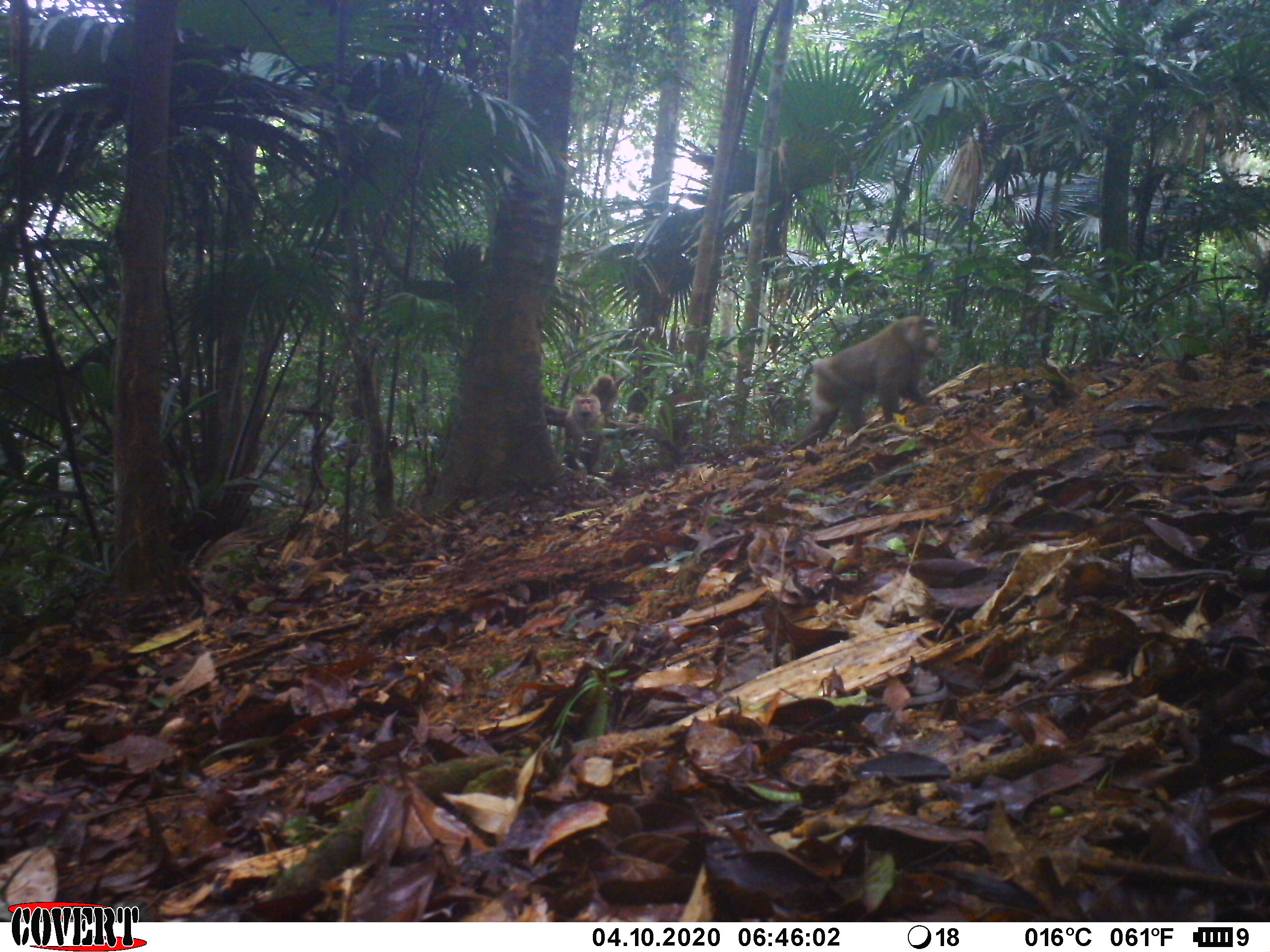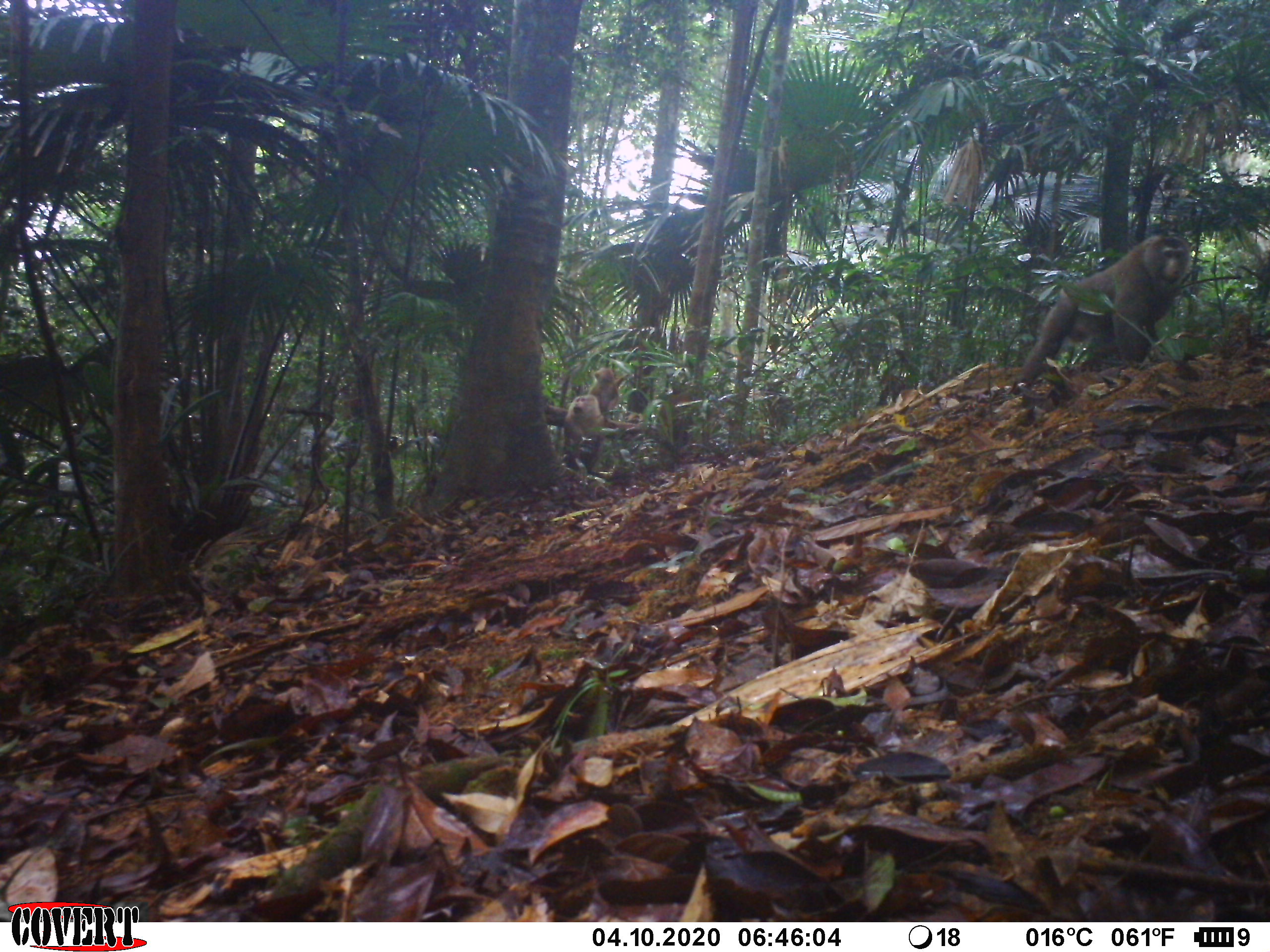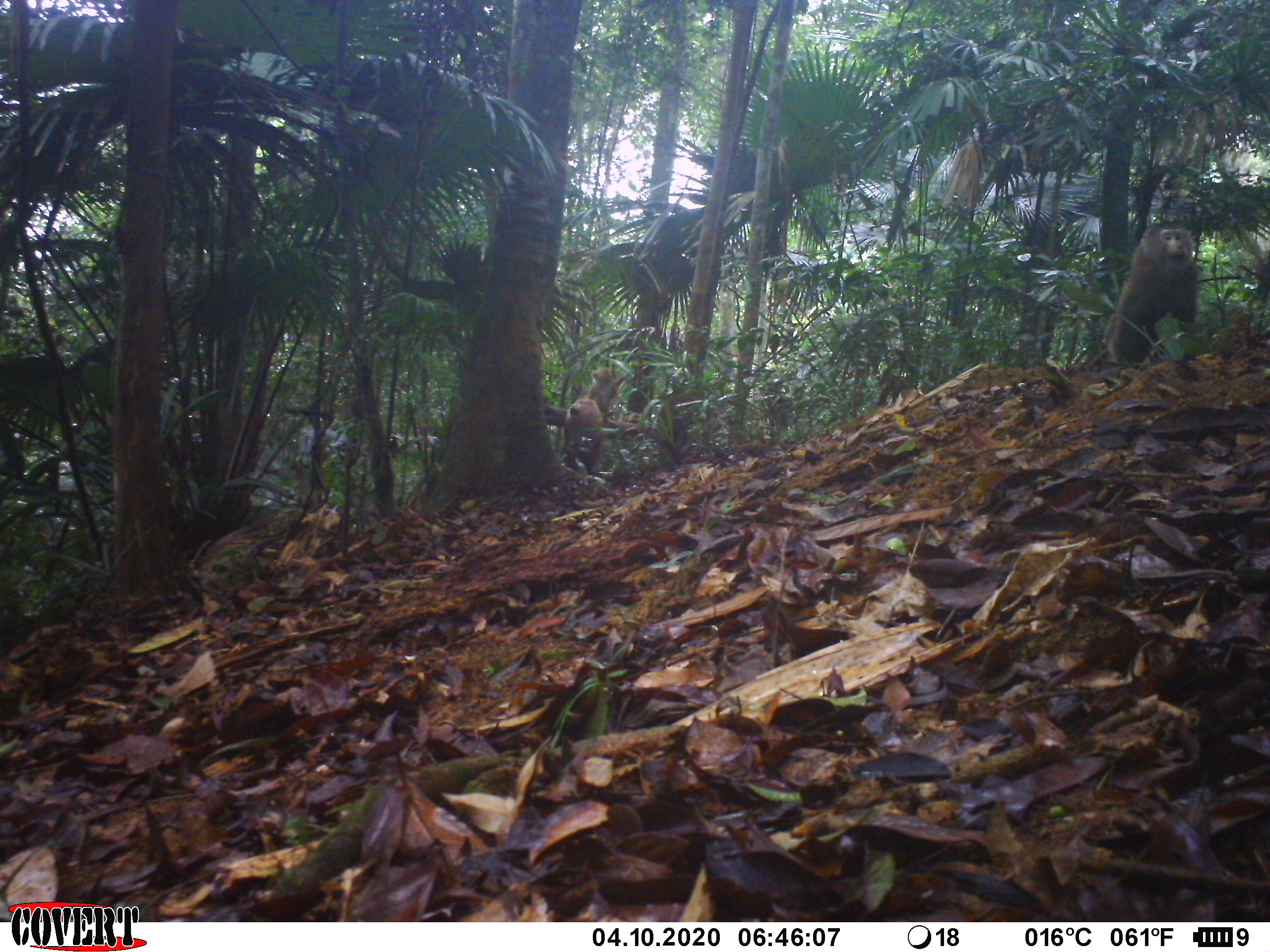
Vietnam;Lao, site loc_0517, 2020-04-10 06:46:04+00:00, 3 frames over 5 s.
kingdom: Animalia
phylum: Chordata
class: Mammalia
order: Primates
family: Cercopithecidae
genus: Macaca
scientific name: Macaca nemestrina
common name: pig-tailed macaque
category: pig tailed macaque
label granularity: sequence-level